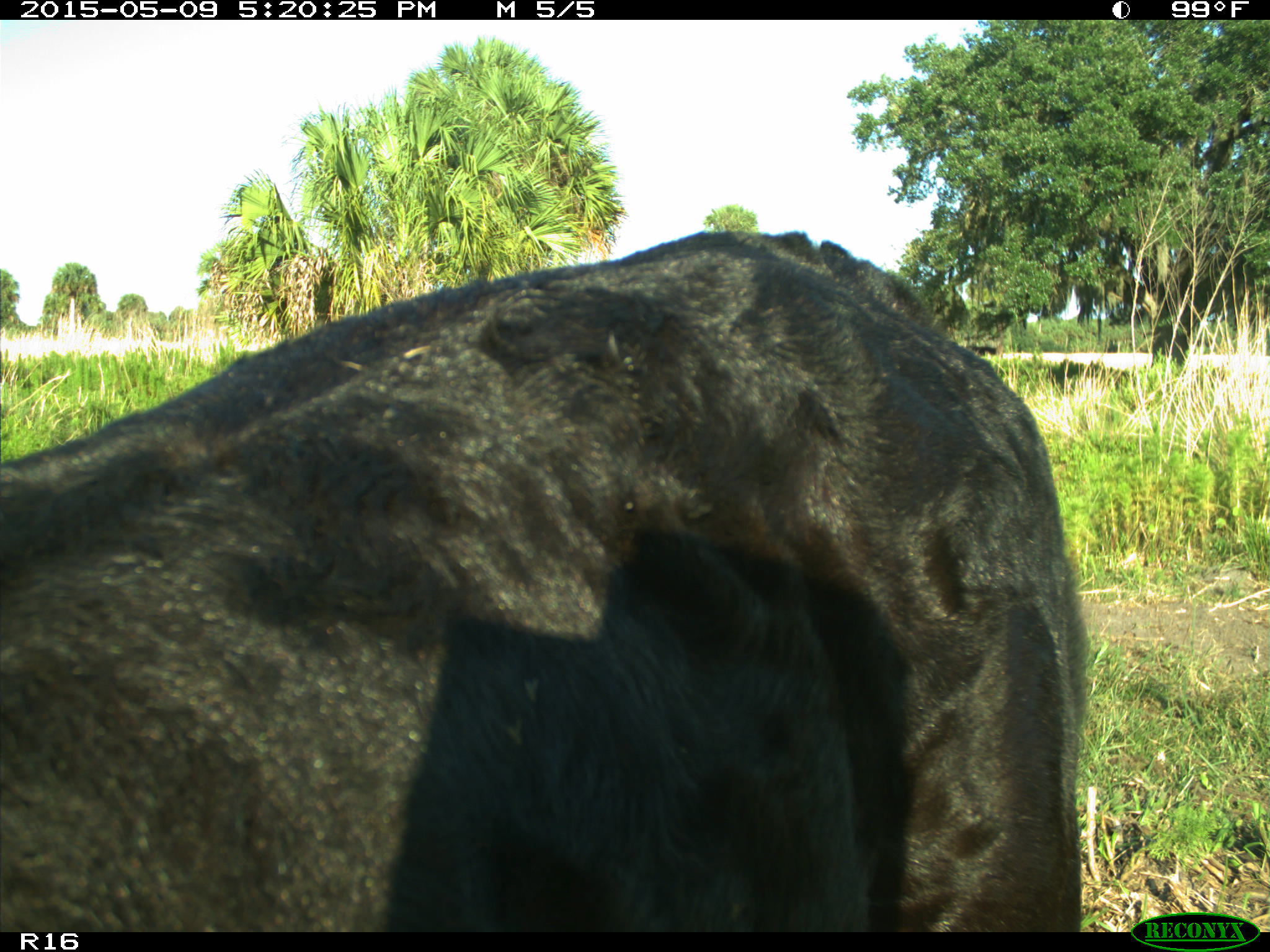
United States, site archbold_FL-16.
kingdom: Animalia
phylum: Chordata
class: Mammalia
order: Artiodactyla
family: Suidae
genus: Sus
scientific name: Sus scrofa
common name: wild boar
Sus scrofa (wild boar).